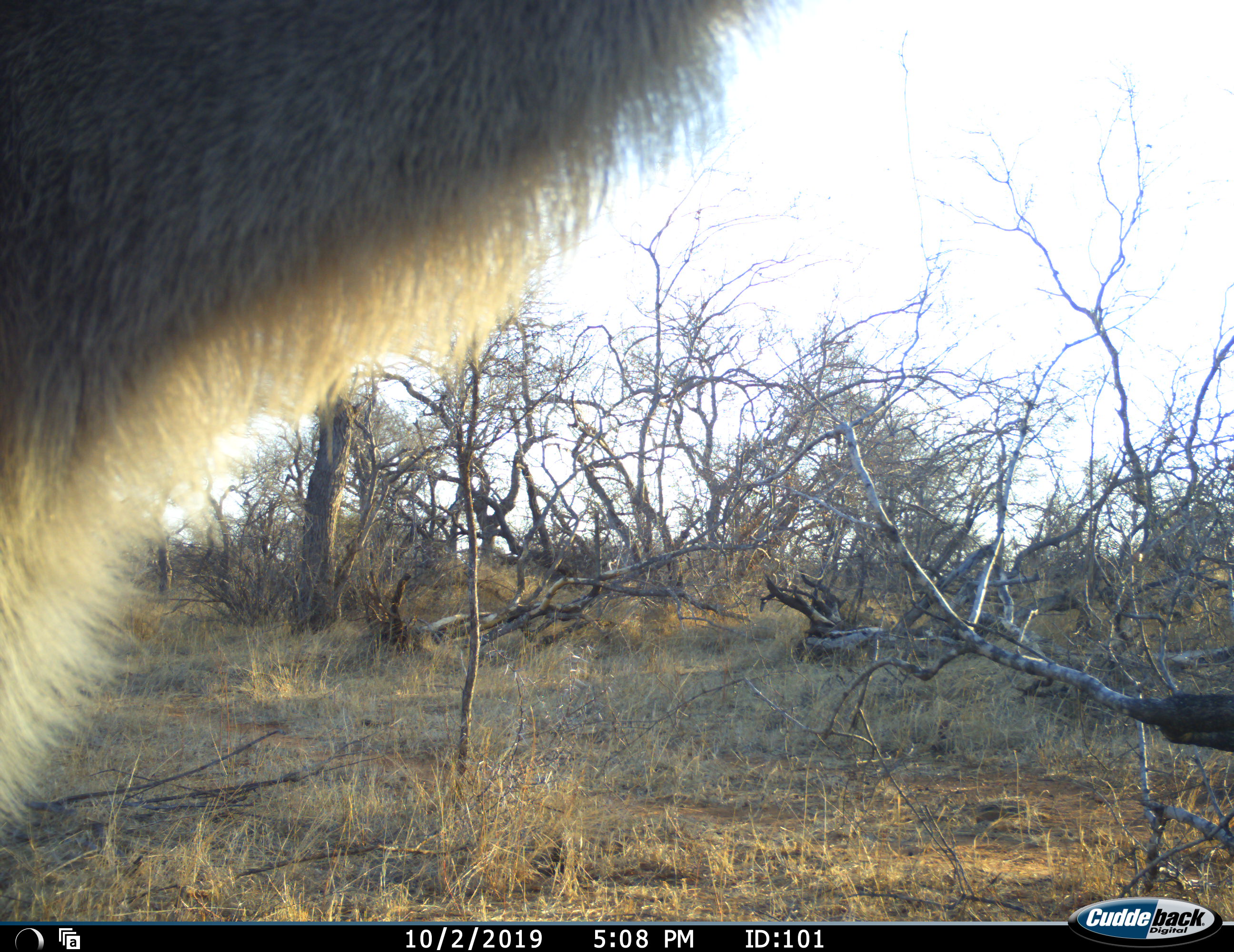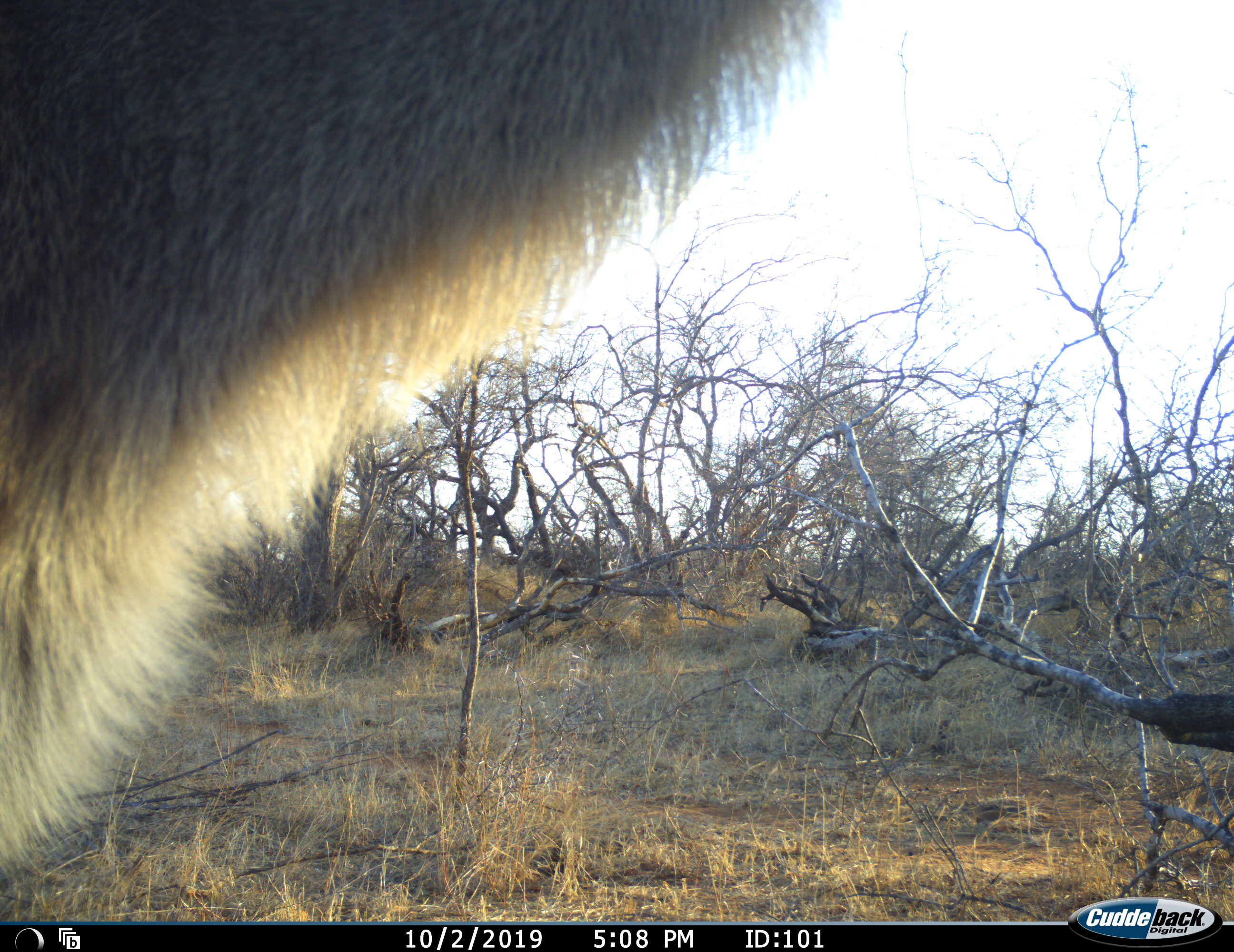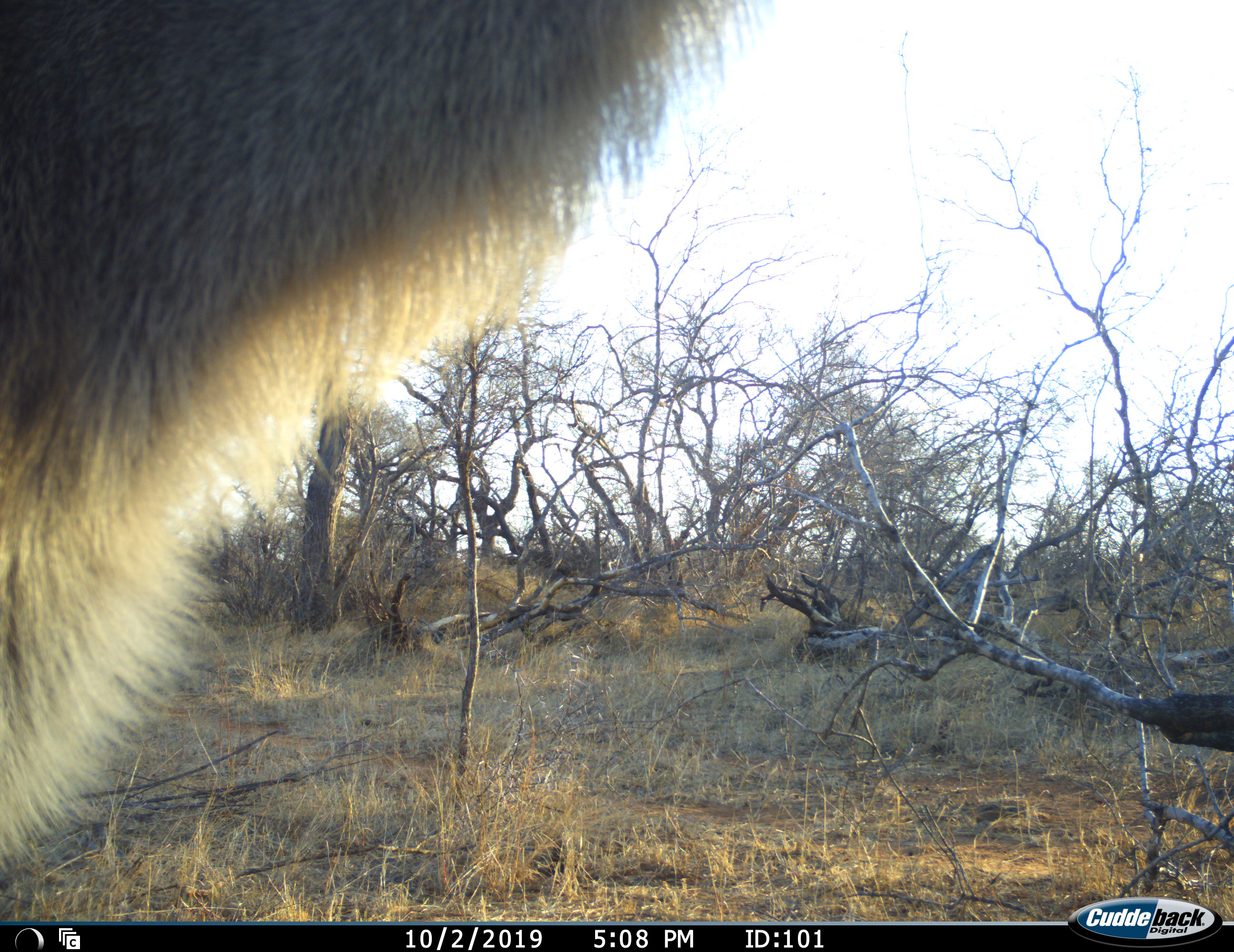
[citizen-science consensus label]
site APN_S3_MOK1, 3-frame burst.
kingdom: Animalia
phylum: Chordata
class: Mammalia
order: Artiodactyla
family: Bovidae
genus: Kobus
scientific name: Kobus ellipsiprymnus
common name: waterbuck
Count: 1.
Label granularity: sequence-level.